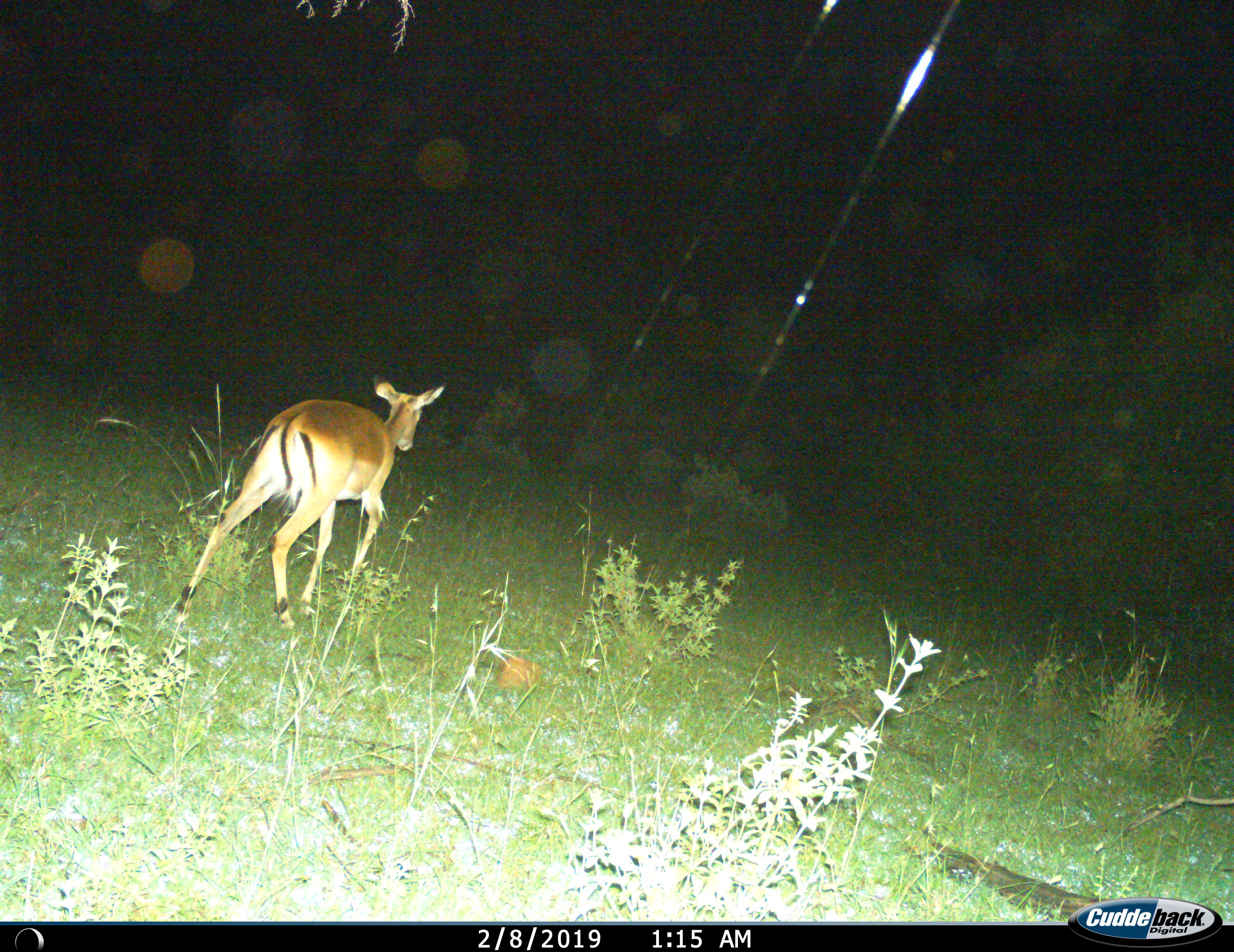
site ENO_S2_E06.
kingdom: Animalia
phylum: Chordata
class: Mammalia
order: Artiodactyla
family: Bovidae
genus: Aepyceros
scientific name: Aepyceros melampus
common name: impala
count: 1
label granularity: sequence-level